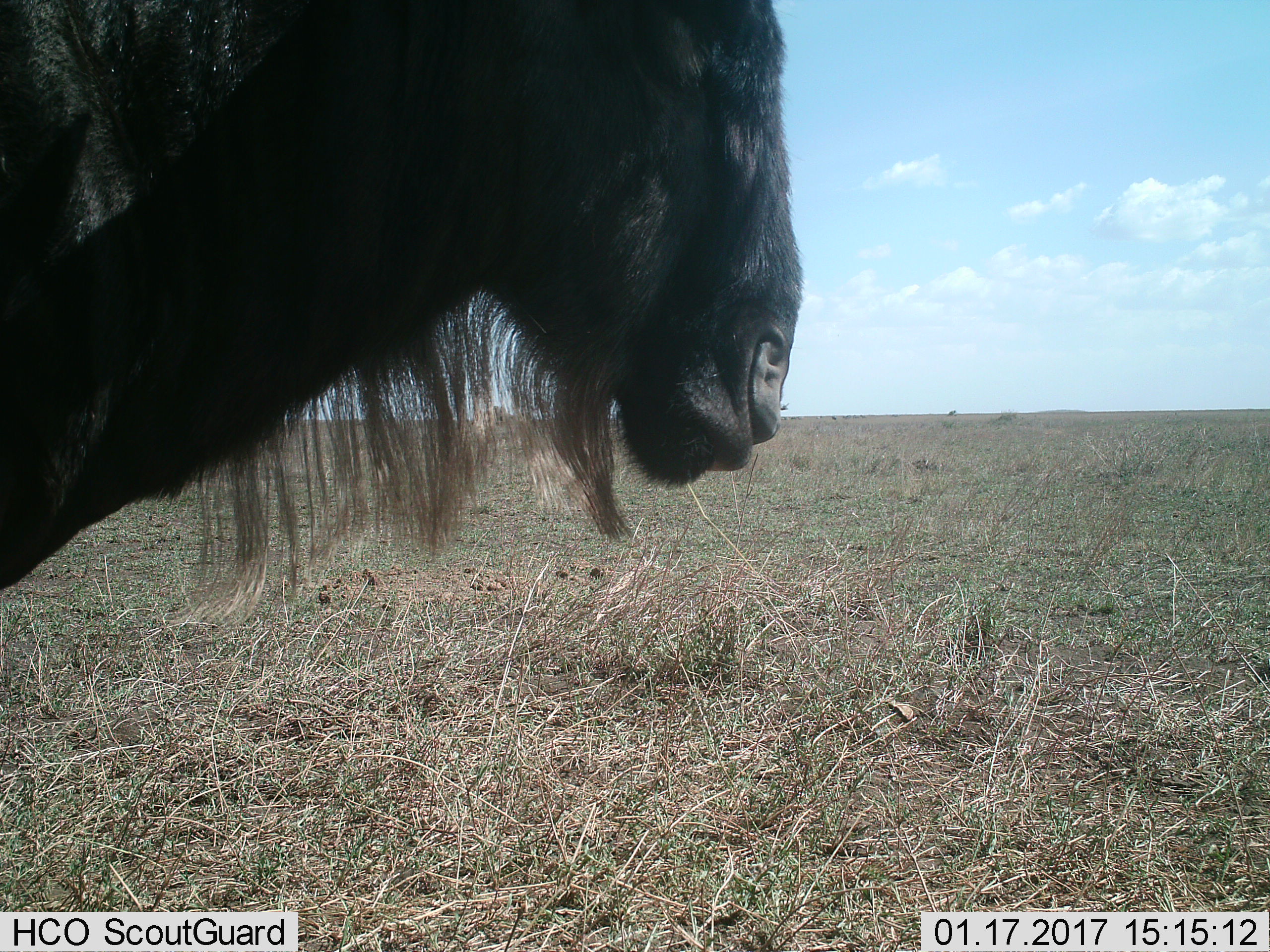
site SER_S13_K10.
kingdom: Animalia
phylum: Chordata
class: Mammalia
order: Artiodactyla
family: Bovidae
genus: Connochaetes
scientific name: Connochaetes taurinus taurinus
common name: blue wildebeest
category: wildebeestblue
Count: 1.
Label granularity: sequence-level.